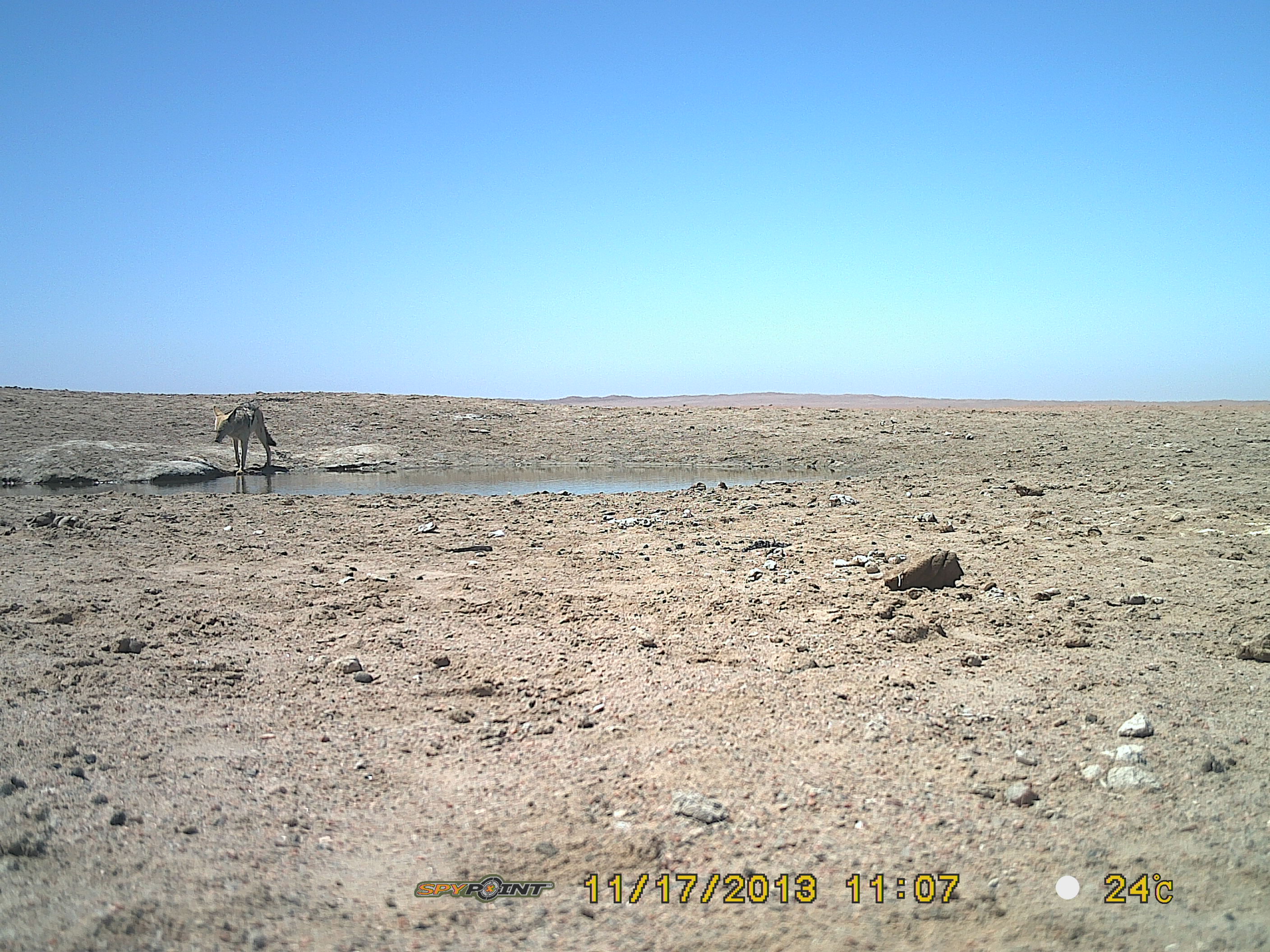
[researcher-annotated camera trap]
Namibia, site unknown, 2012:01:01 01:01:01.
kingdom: Animalia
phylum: Chordata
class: Mammalia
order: Carnivora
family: Canidae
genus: Lupulella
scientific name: Lupulella mesomelas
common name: black-backed jackal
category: canis mesomelas